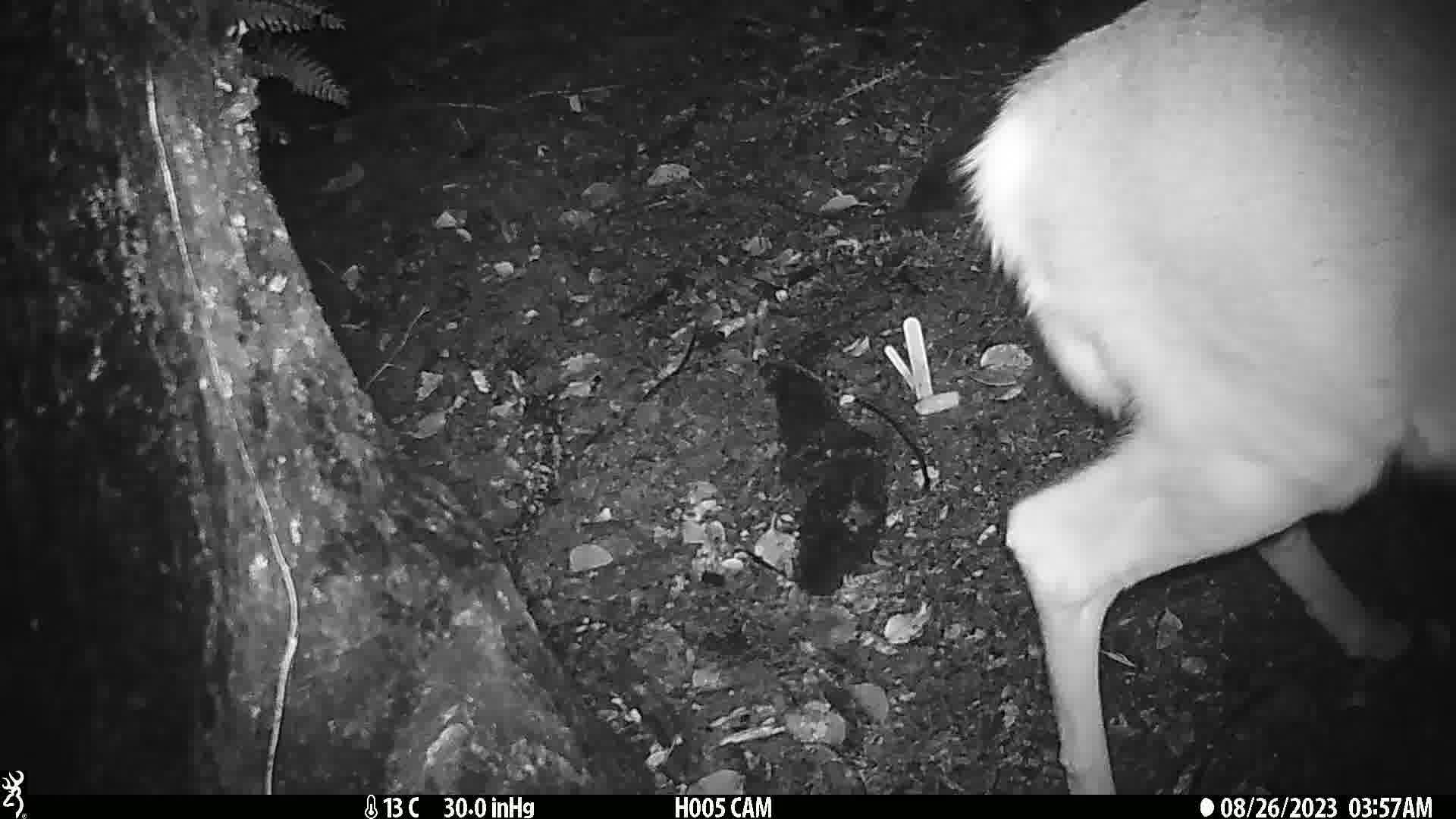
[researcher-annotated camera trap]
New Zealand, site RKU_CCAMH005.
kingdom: Animalia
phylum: Chordata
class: Mammalia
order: Artiodactyla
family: Cervidae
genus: Odocoileus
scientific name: Odocoileus virginianus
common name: white-tailed deer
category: white tailed deer